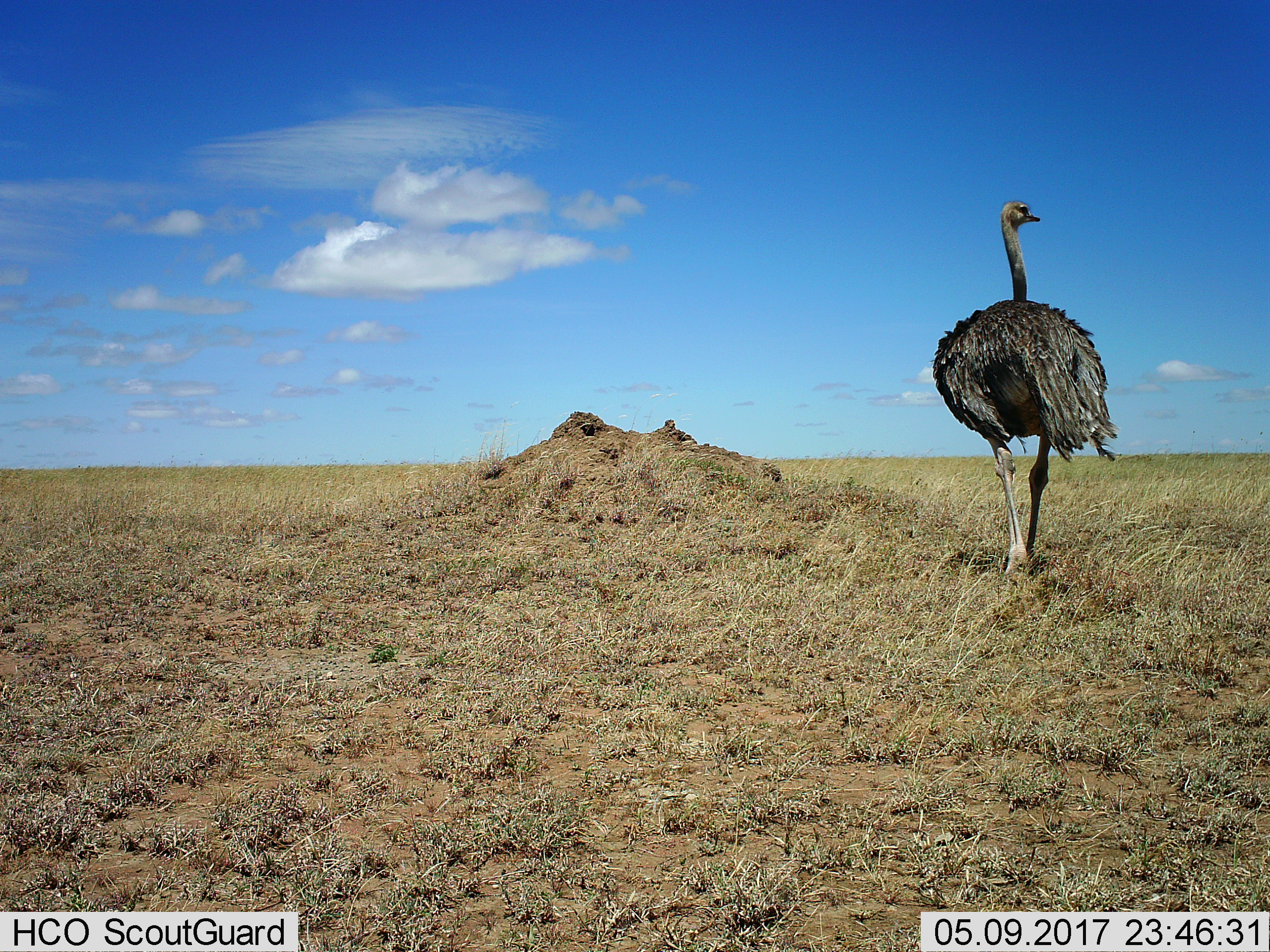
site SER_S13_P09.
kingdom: Animalia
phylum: Chordata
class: Aves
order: Struthioniformes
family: Struthionidae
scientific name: Struthionidae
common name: ostrich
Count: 1.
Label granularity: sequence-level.